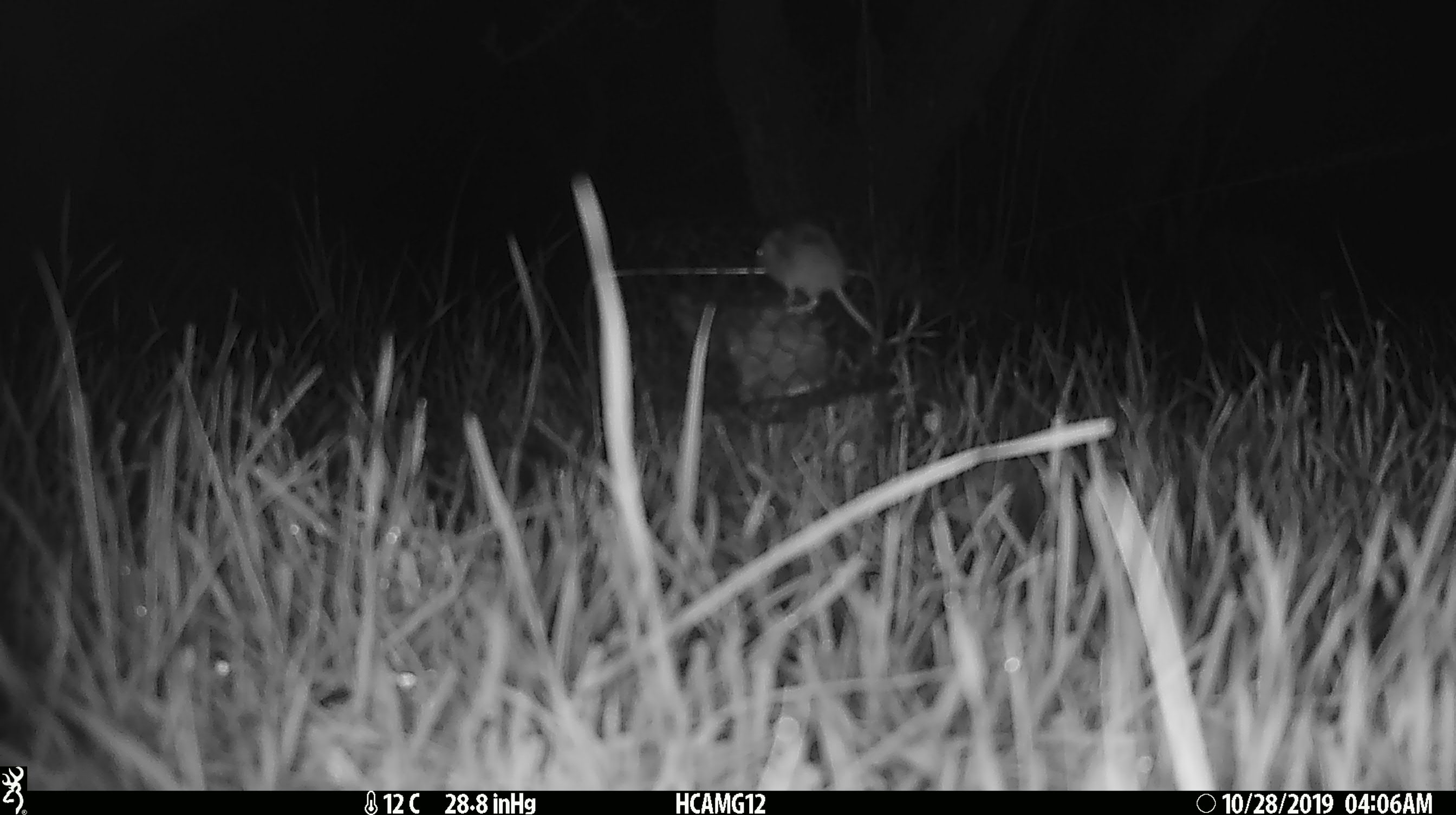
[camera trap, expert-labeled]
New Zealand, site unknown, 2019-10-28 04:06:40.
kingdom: Animalia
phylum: Chordata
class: Mammalia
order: Rodentia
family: Muridae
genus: Mus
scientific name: Mus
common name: mouse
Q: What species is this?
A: Mouse (Mus).